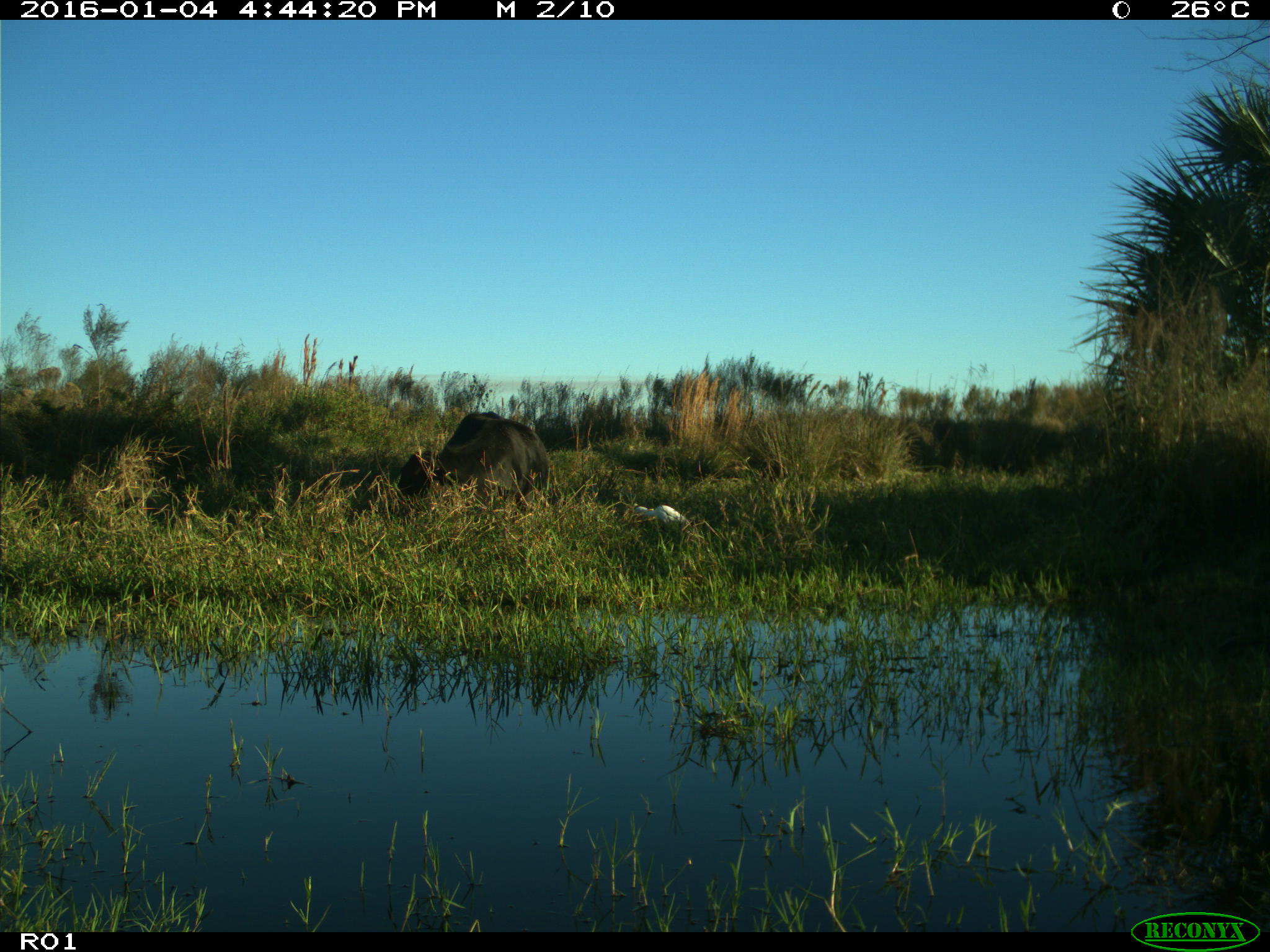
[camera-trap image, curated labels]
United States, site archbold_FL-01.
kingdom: Animalia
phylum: Chordata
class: Mammalia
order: Artiodactyla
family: Bovidae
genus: Bos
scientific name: Bos taurus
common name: domestic cow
Bos taurus (domestic cow).